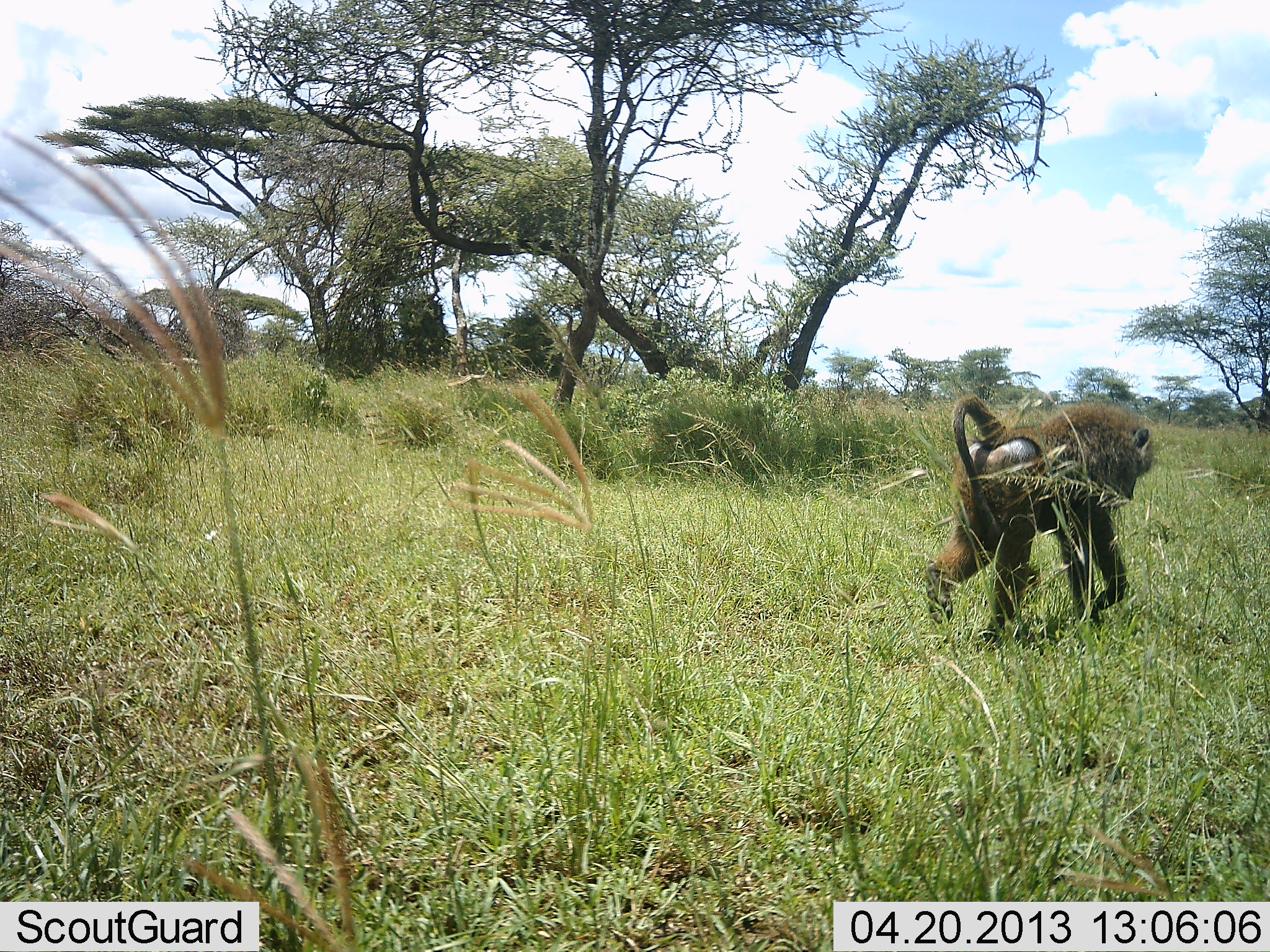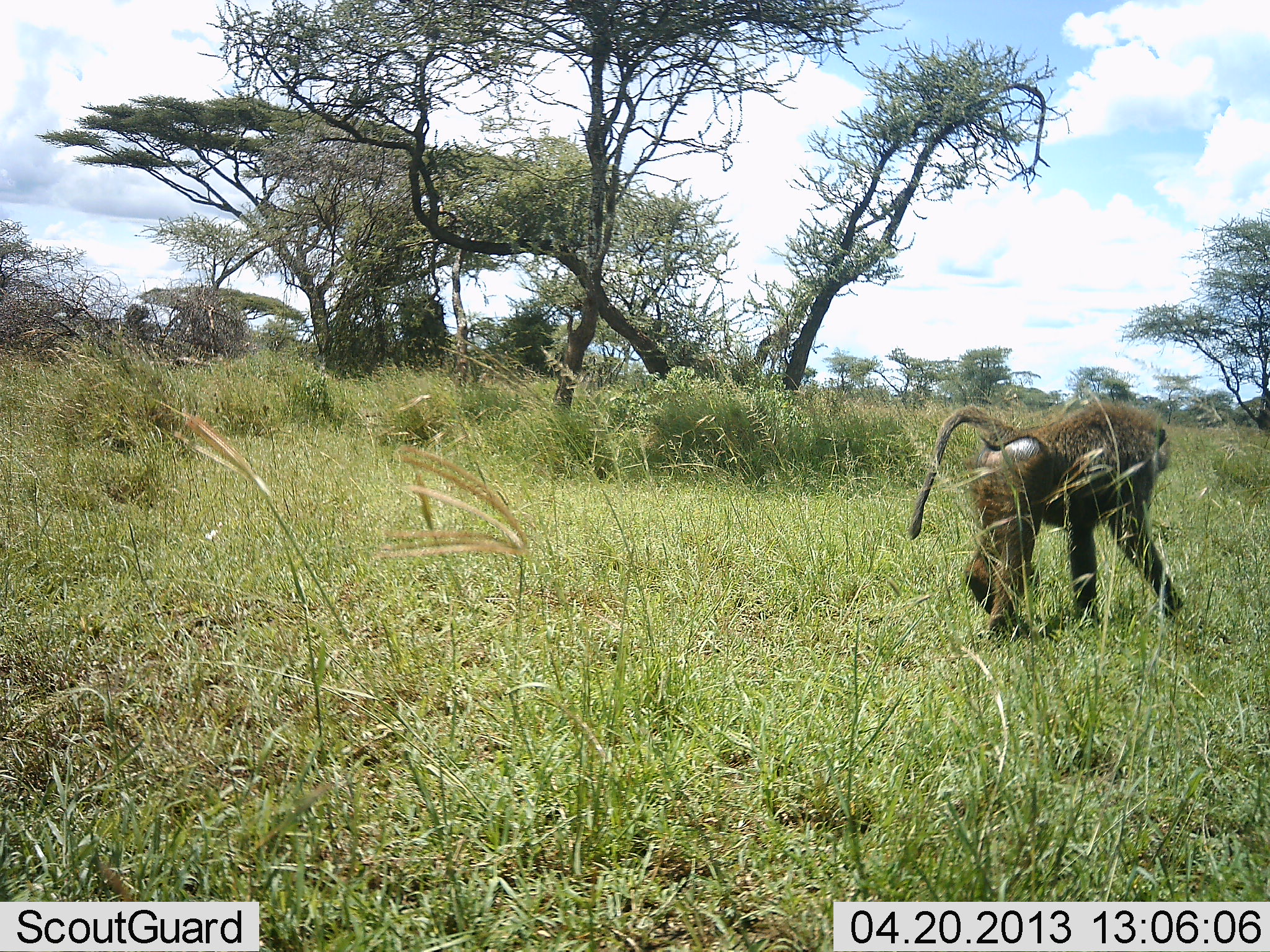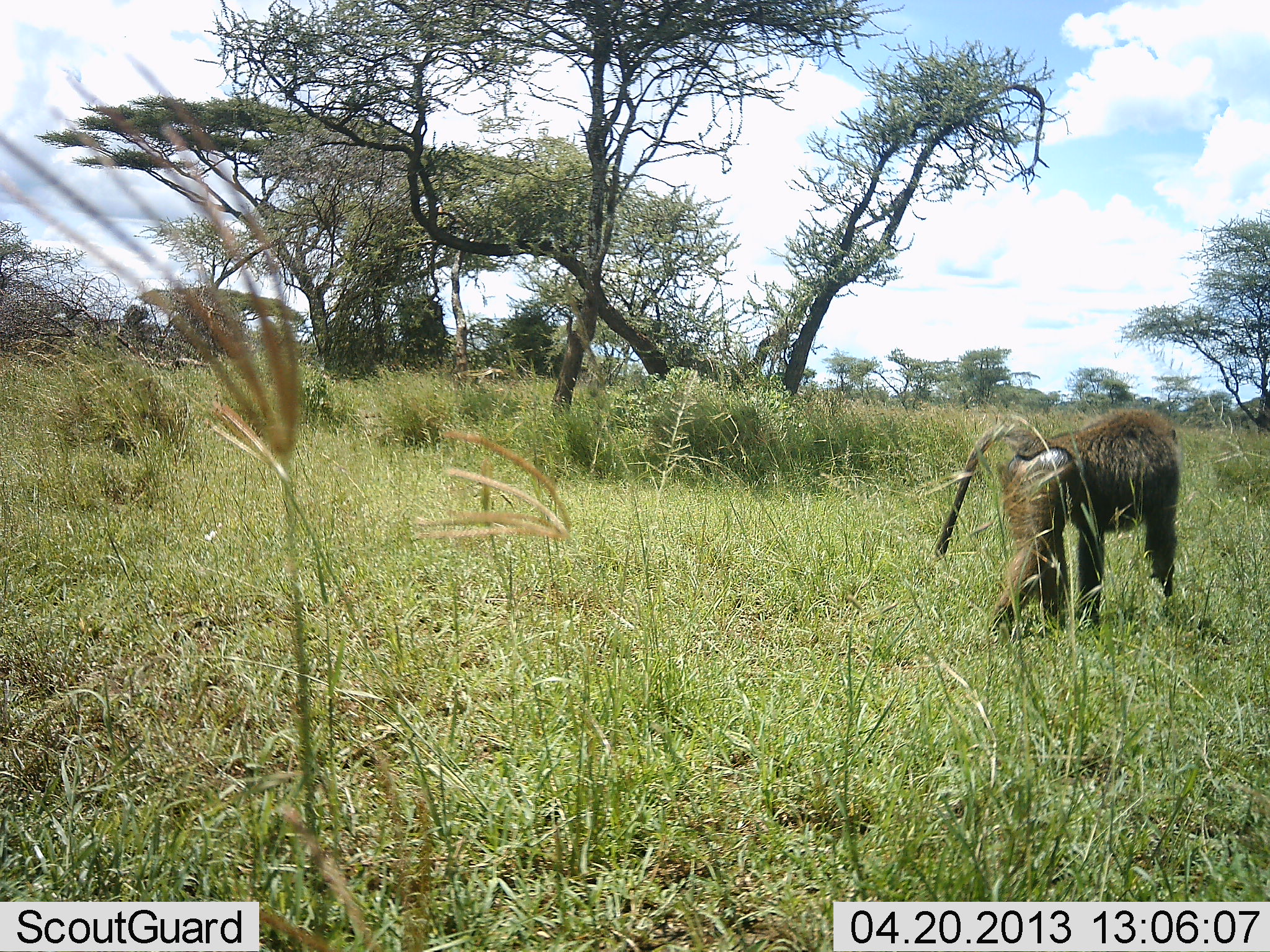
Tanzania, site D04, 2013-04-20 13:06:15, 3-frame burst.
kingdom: Animalia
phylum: Chordata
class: Mammalia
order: Primates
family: Cercopithecidae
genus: Papio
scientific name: Papio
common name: baboon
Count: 1.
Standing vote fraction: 0%.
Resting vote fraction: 0%.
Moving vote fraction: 80%.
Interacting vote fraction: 0%.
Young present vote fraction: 0%.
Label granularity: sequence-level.